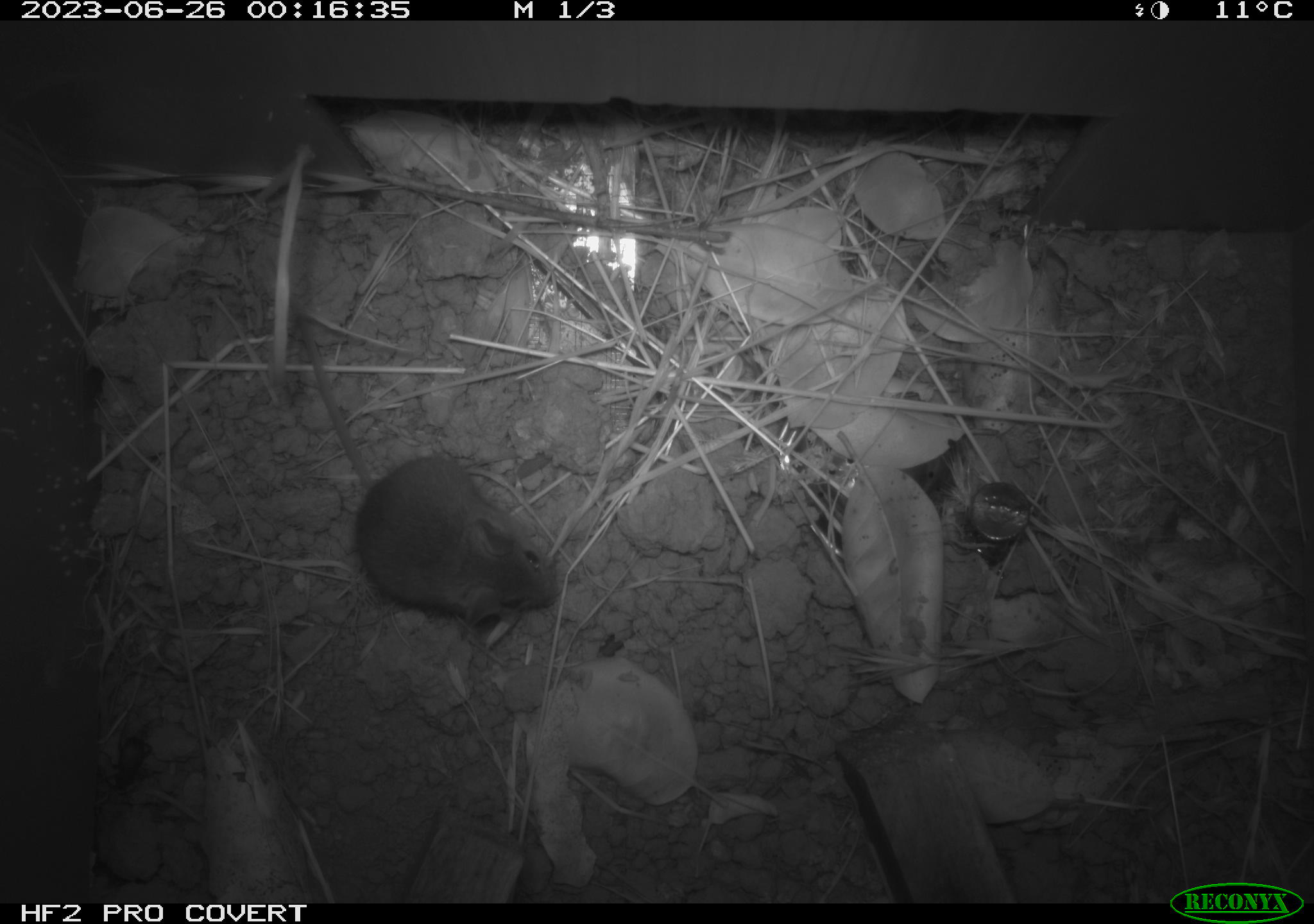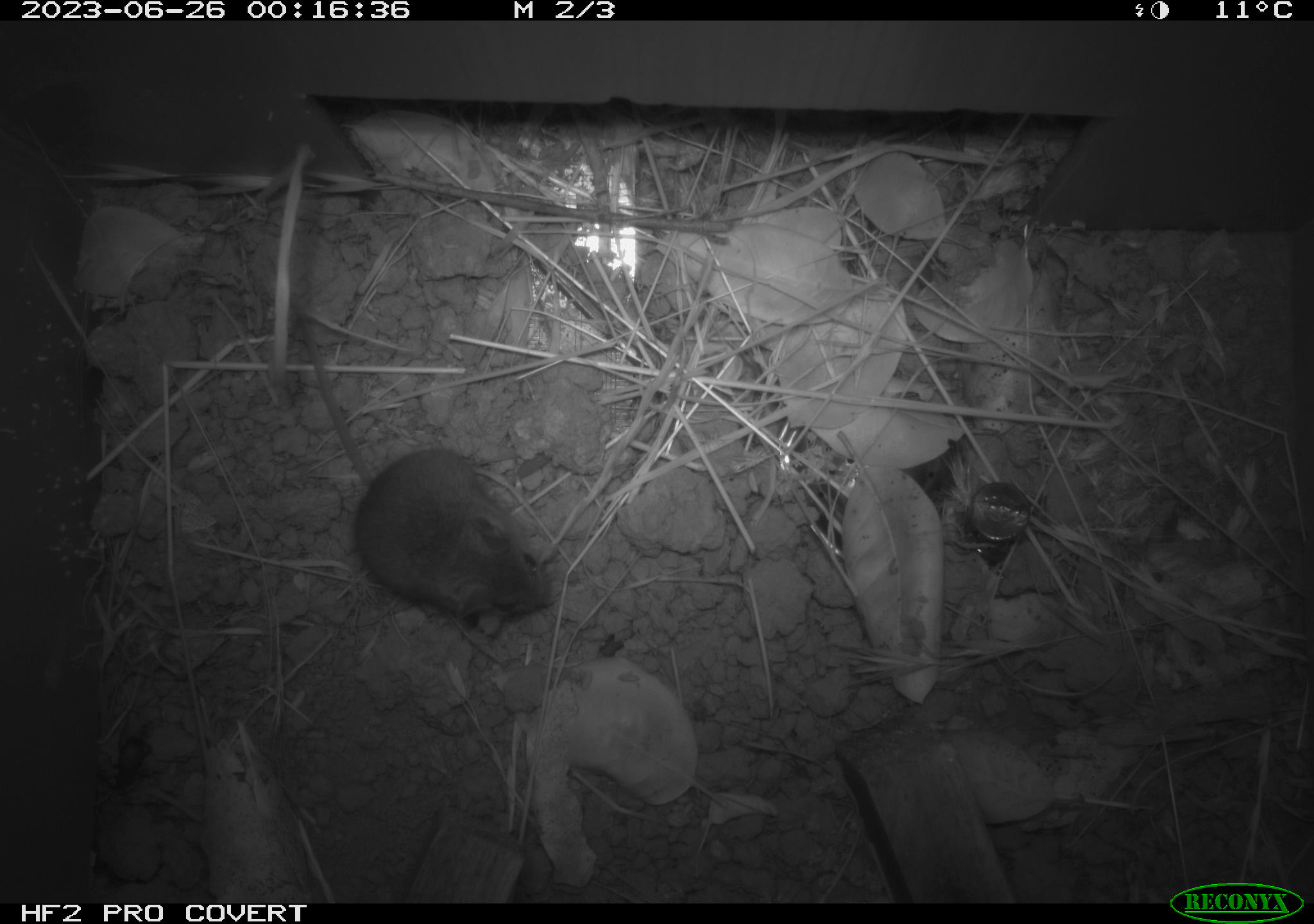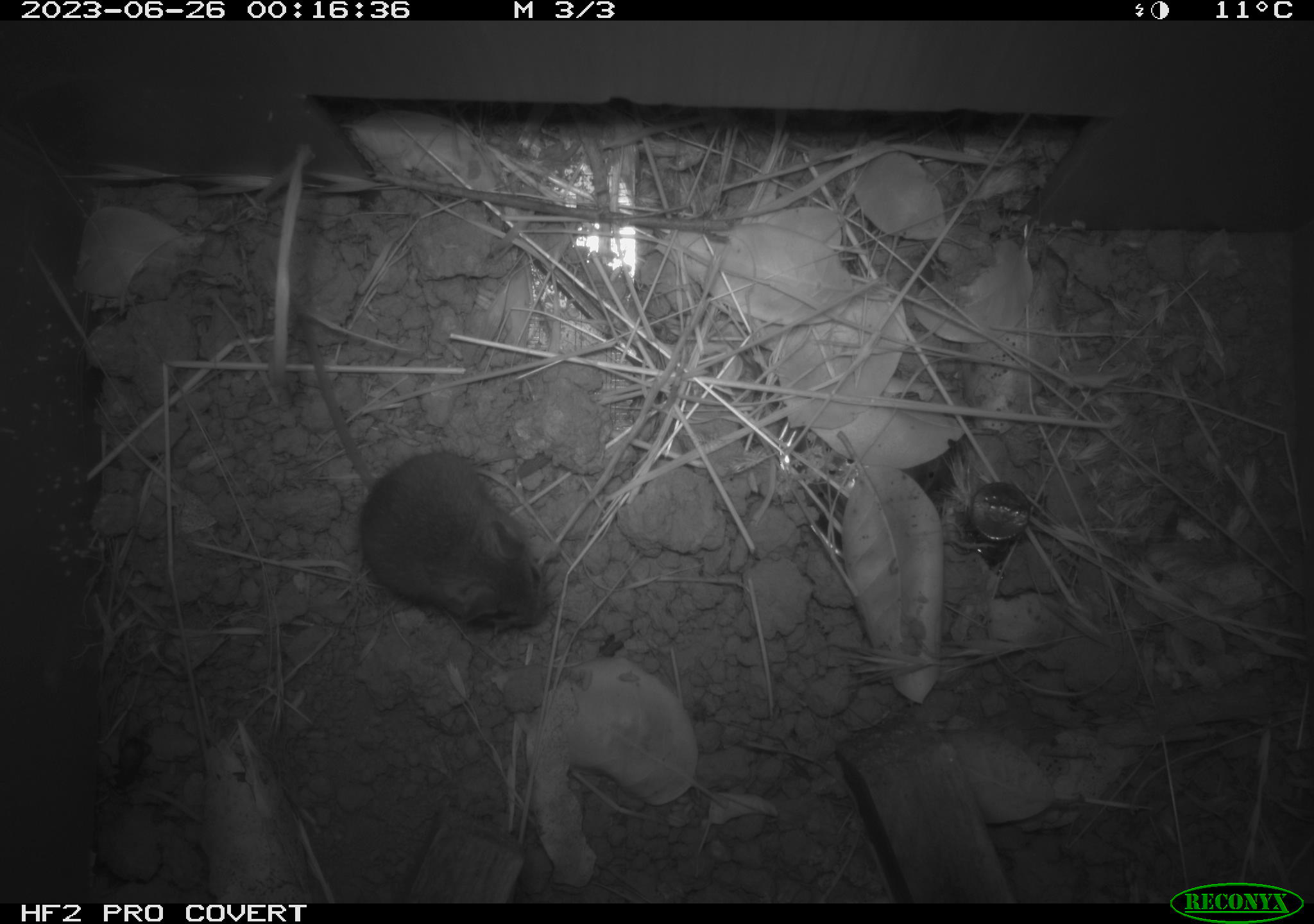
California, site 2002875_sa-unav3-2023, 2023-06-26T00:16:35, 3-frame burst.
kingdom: Animalia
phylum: Chordata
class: Mammalia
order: Rodentia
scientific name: Rodentia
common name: mouse species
Mouse species (Rodentia).